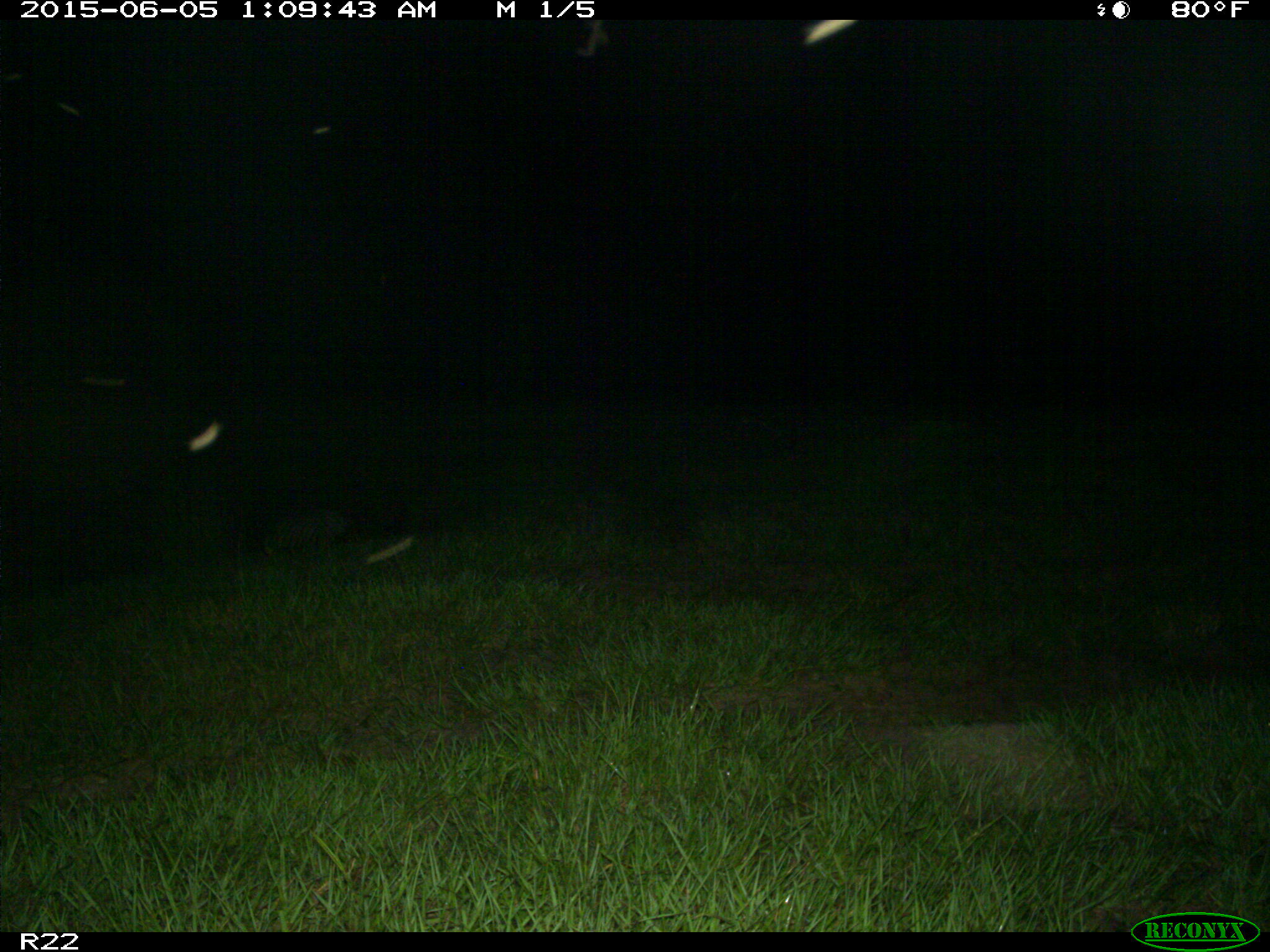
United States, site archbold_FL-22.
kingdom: Animalia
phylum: Chordata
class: Mammalia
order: Artiodactyla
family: Bovidae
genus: Bos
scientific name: Bos taurus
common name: domestic cow